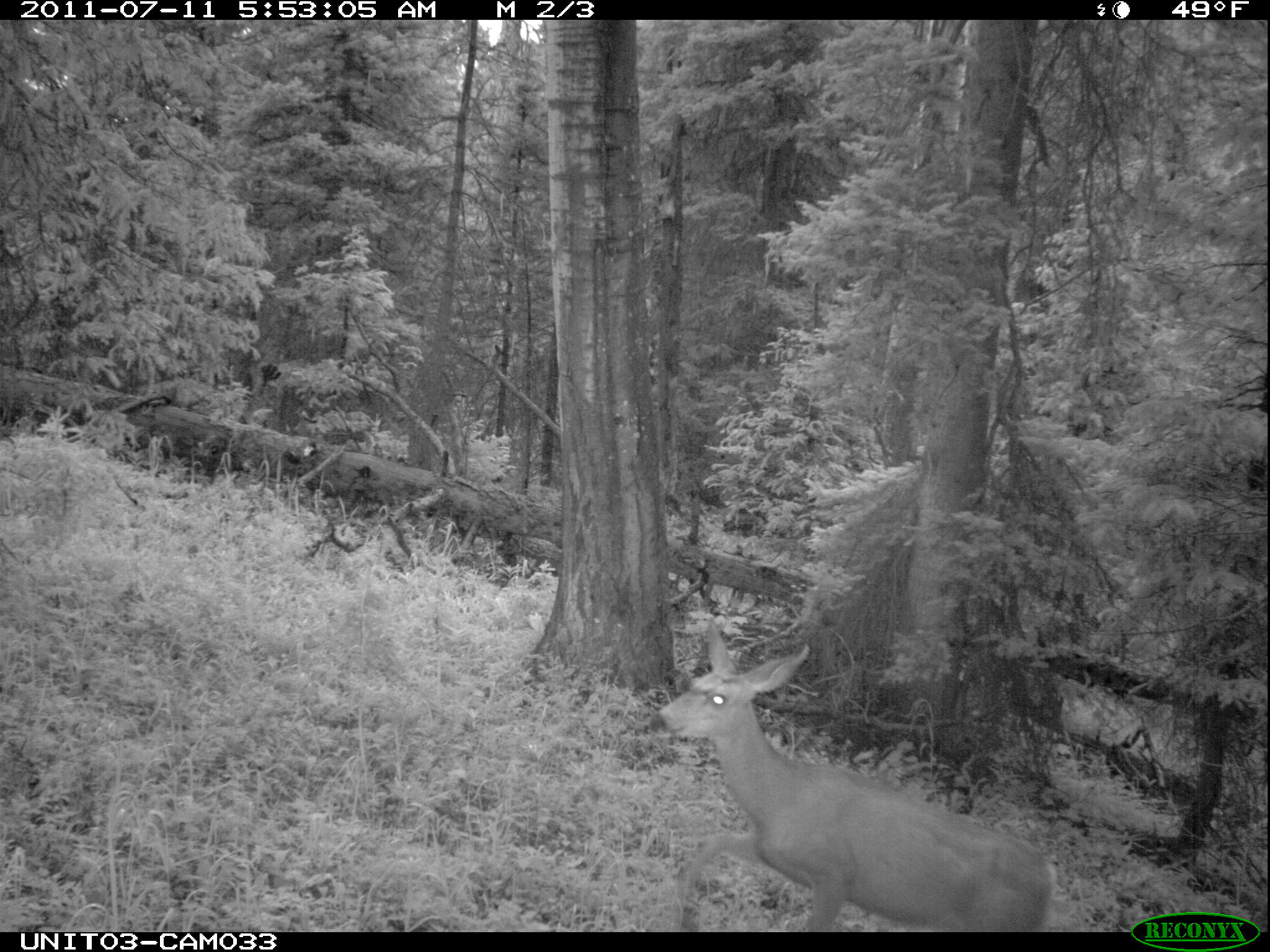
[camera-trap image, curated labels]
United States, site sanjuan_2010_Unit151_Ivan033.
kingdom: Animalia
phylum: Chordata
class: Mammalia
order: Artiodactyla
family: Cervidae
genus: Odocoileus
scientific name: Odocoileus hemionus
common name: mule deer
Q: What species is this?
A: Odocoileus hemionus (mule deer).